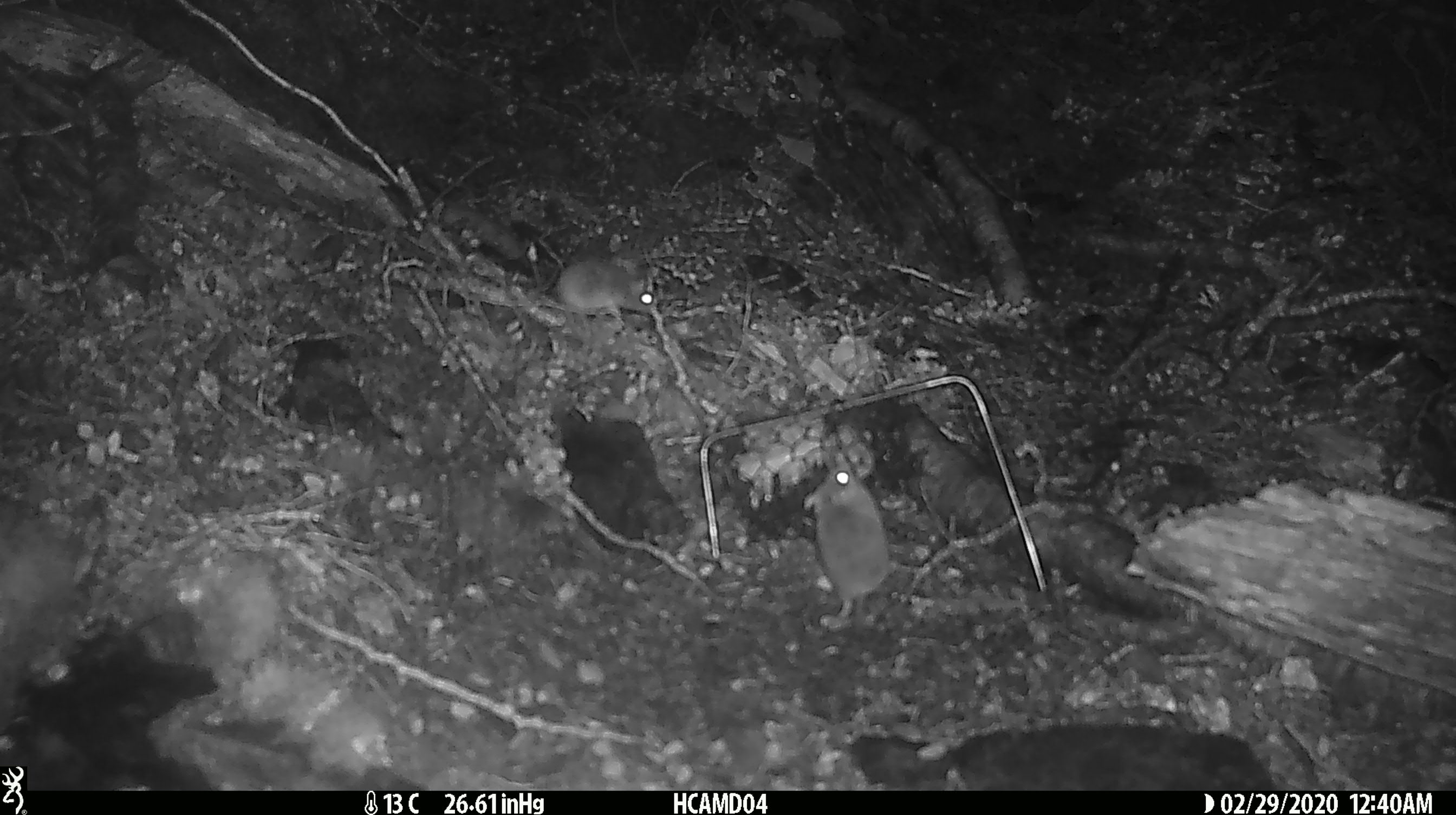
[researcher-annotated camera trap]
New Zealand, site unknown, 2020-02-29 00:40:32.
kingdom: Animalia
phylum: Chordata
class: Mammalia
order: Rodentia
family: Muridae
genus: Mus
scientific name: Mus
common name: mouse